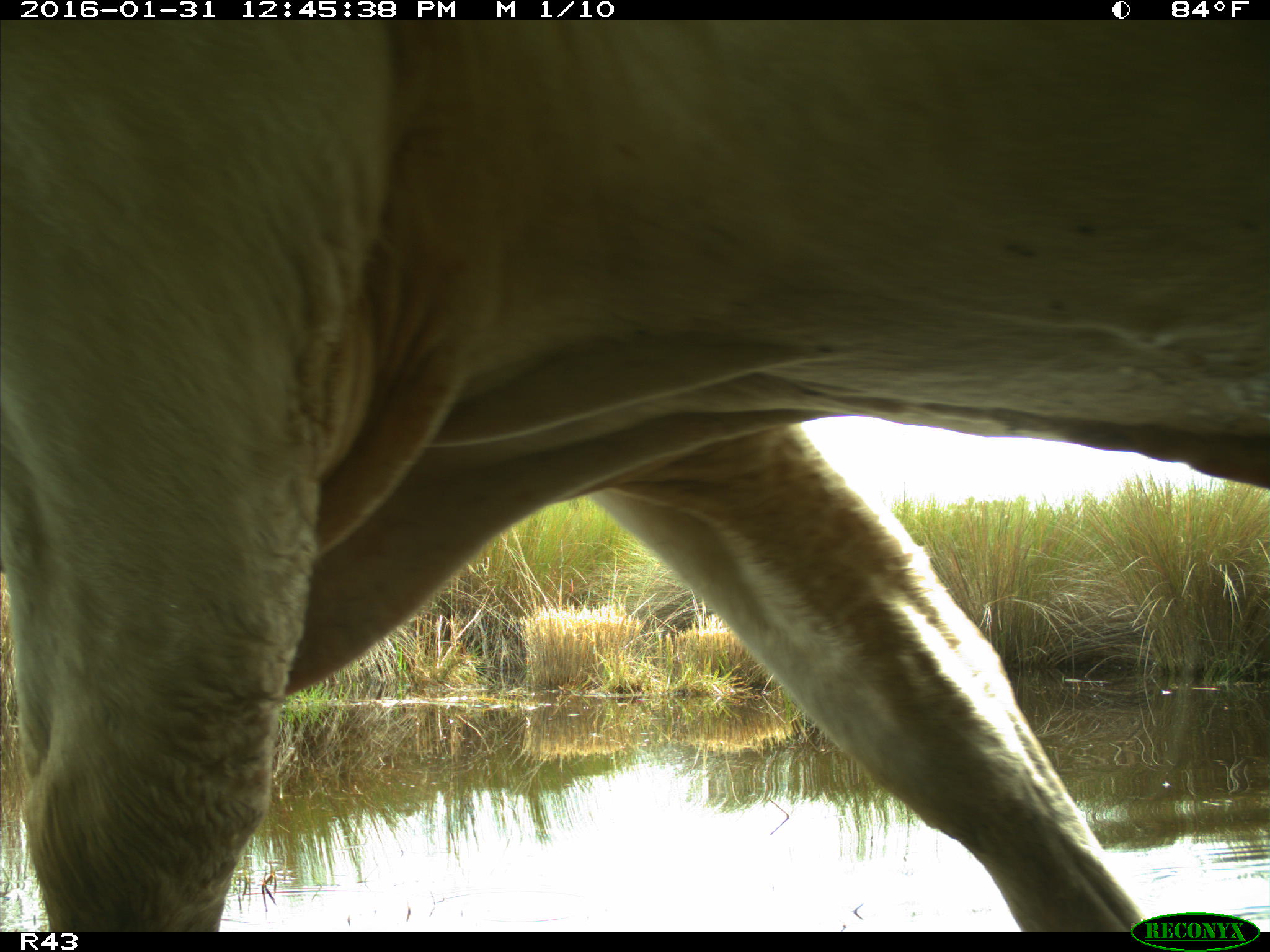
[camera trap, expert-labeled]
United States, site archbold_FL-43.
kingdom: Animalia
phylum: Chordata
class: Mammalia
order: Artiodactyla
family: Bovidae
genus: Bos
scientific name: Bos taurus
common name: domestic cow